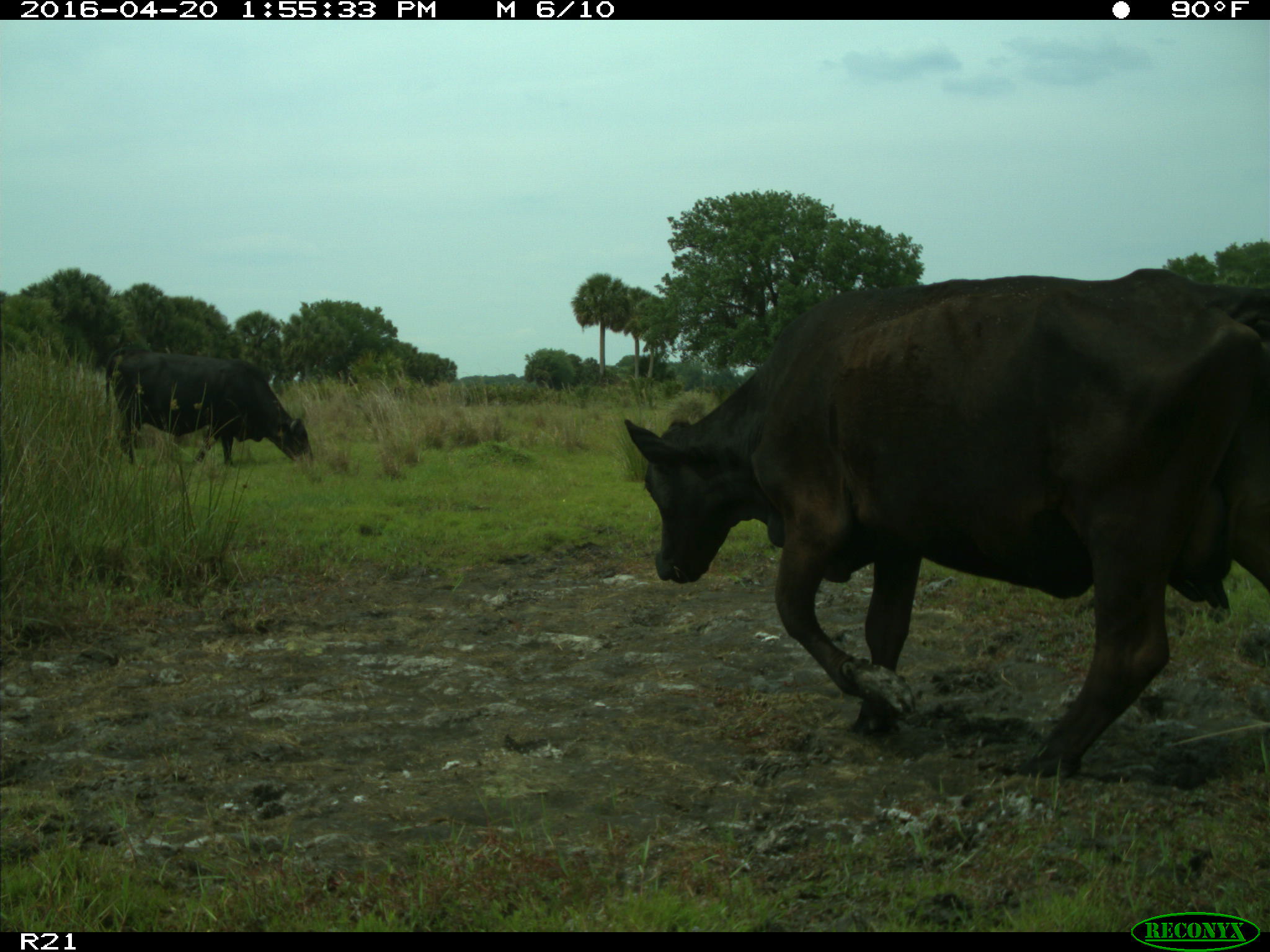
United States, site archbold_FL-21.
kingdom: Animalia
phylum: Chordata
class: Mammalia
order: Artiodactyla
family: Bovidae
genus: Bos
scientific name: Bos taurus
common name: domestic cow